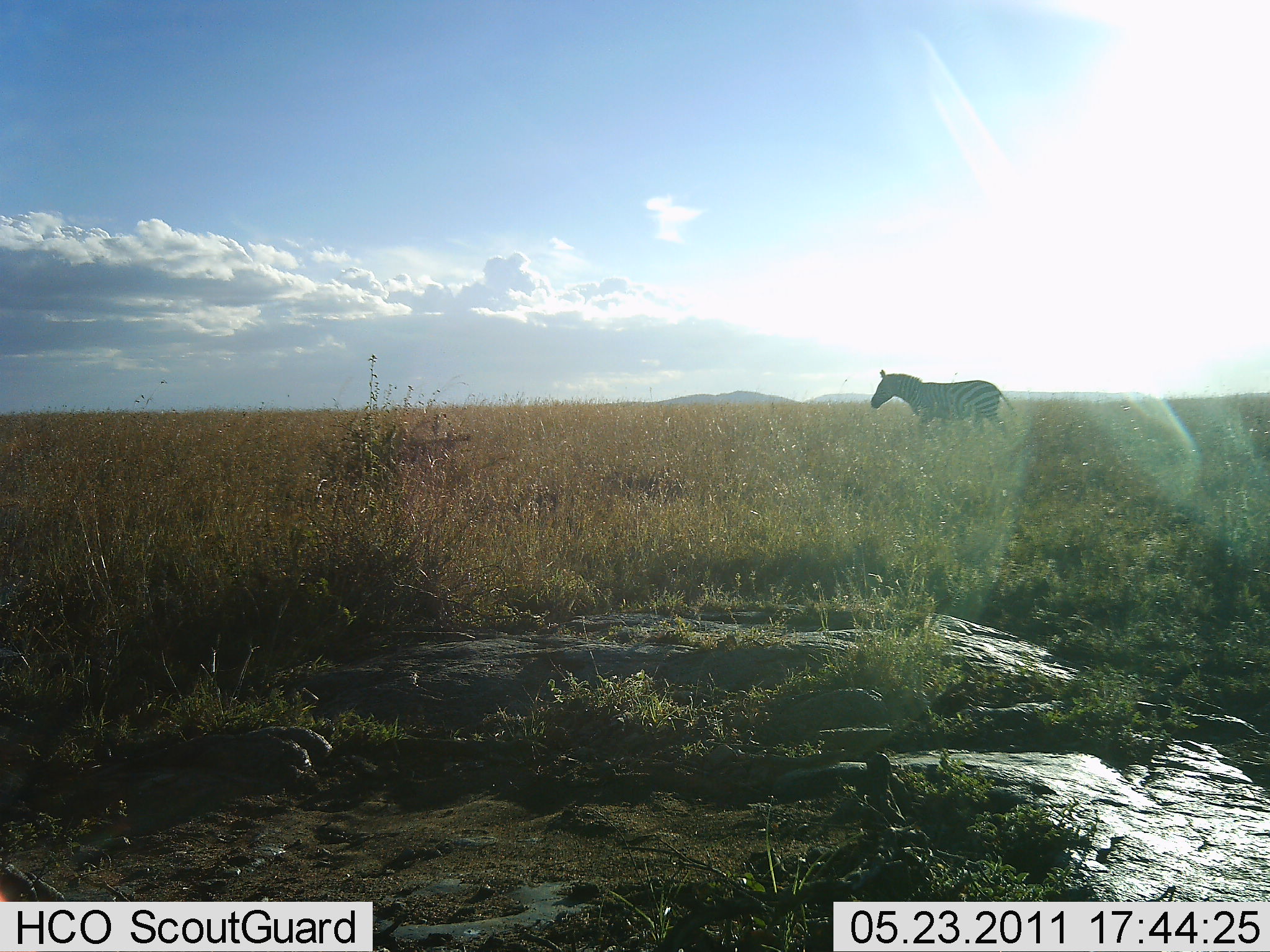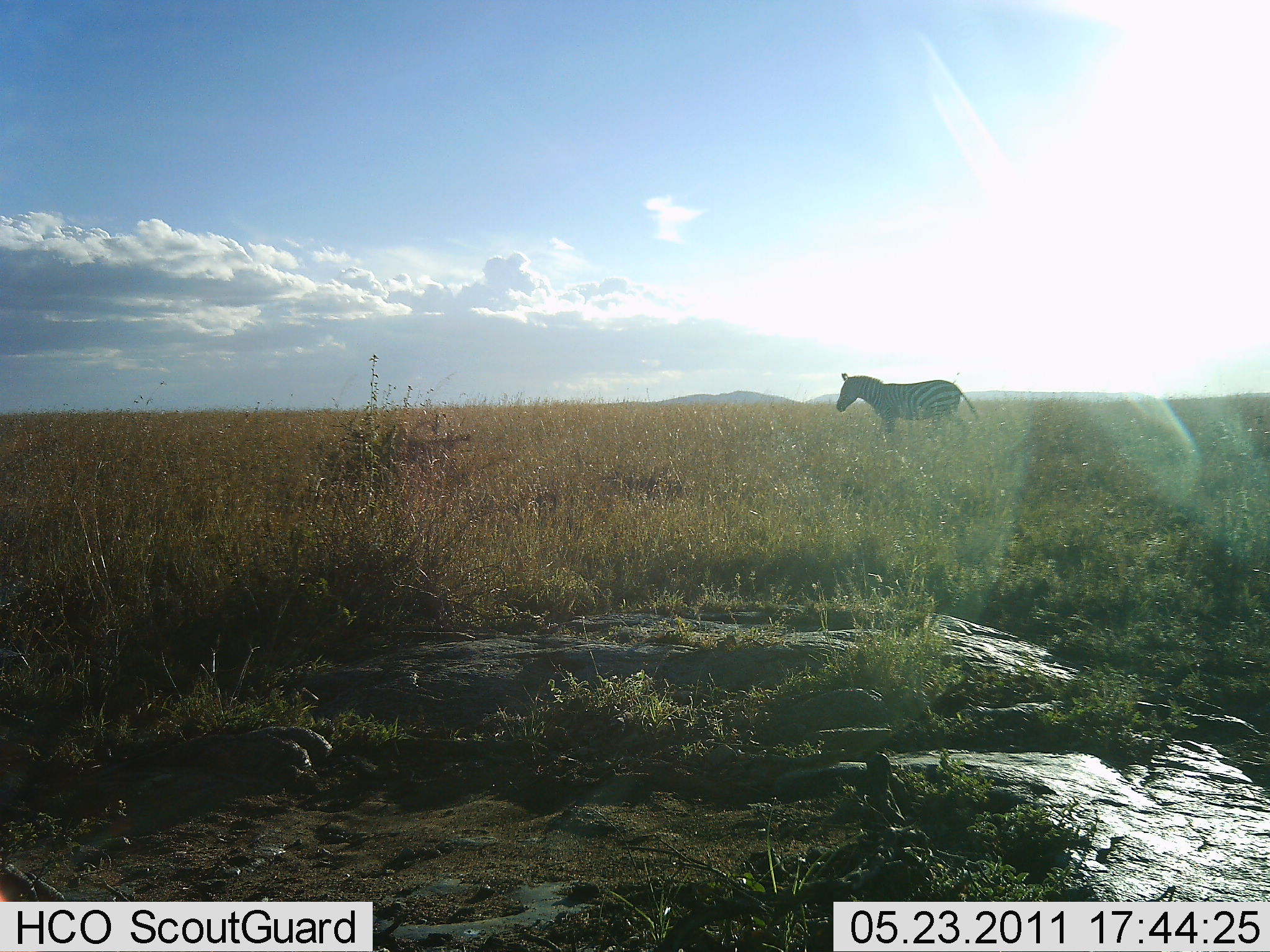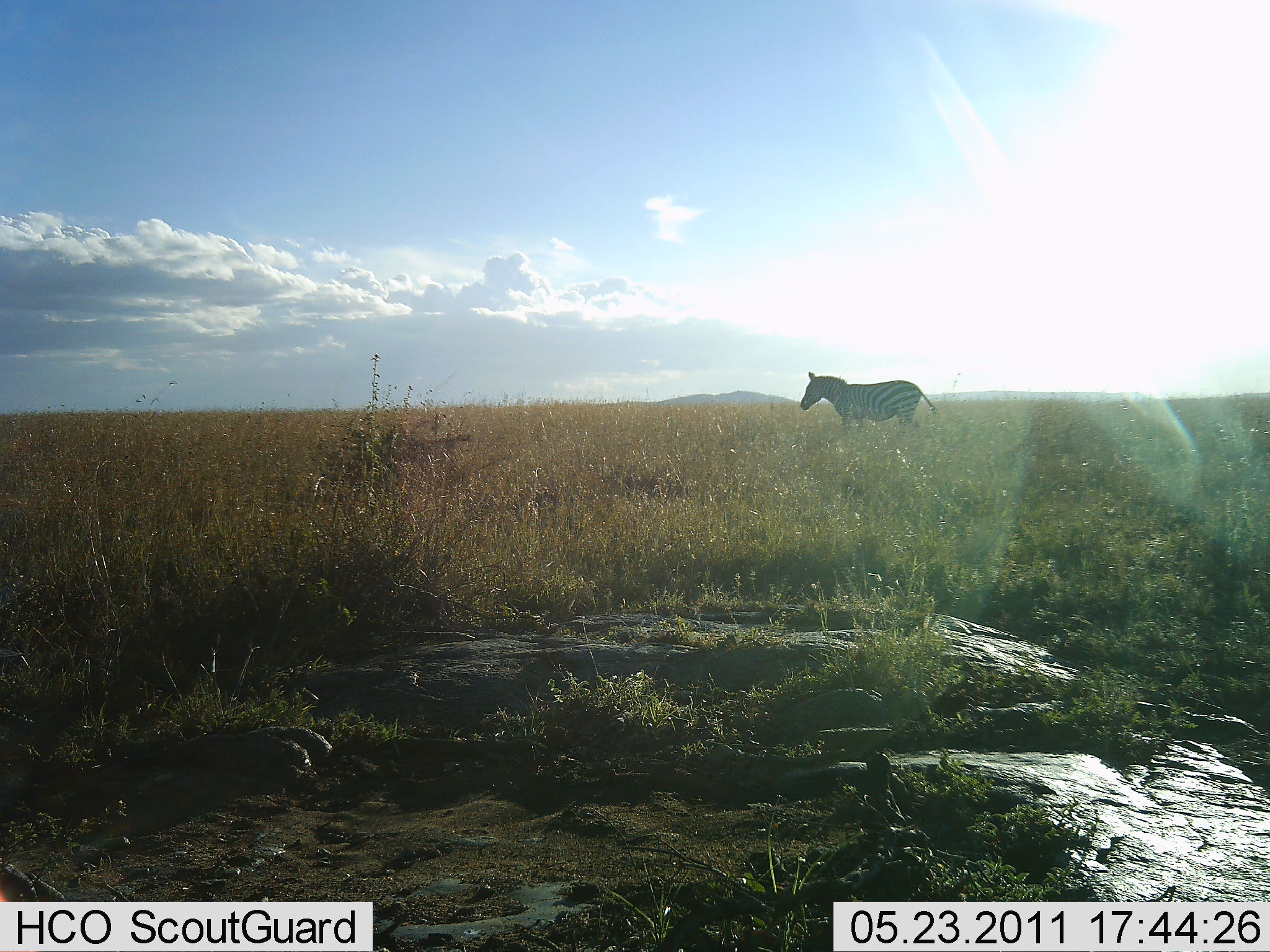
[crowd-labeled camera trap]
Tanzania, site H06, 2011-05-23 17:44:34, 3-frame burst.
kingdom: Animalia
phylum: Chordata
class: Mammalia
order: Perissodactyla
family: Equidae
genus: Equus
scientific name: Equus quagga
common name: plains zebra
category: zebra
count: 1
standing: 10%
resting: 0%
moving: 90%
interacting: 0%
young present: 0%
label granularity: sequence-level